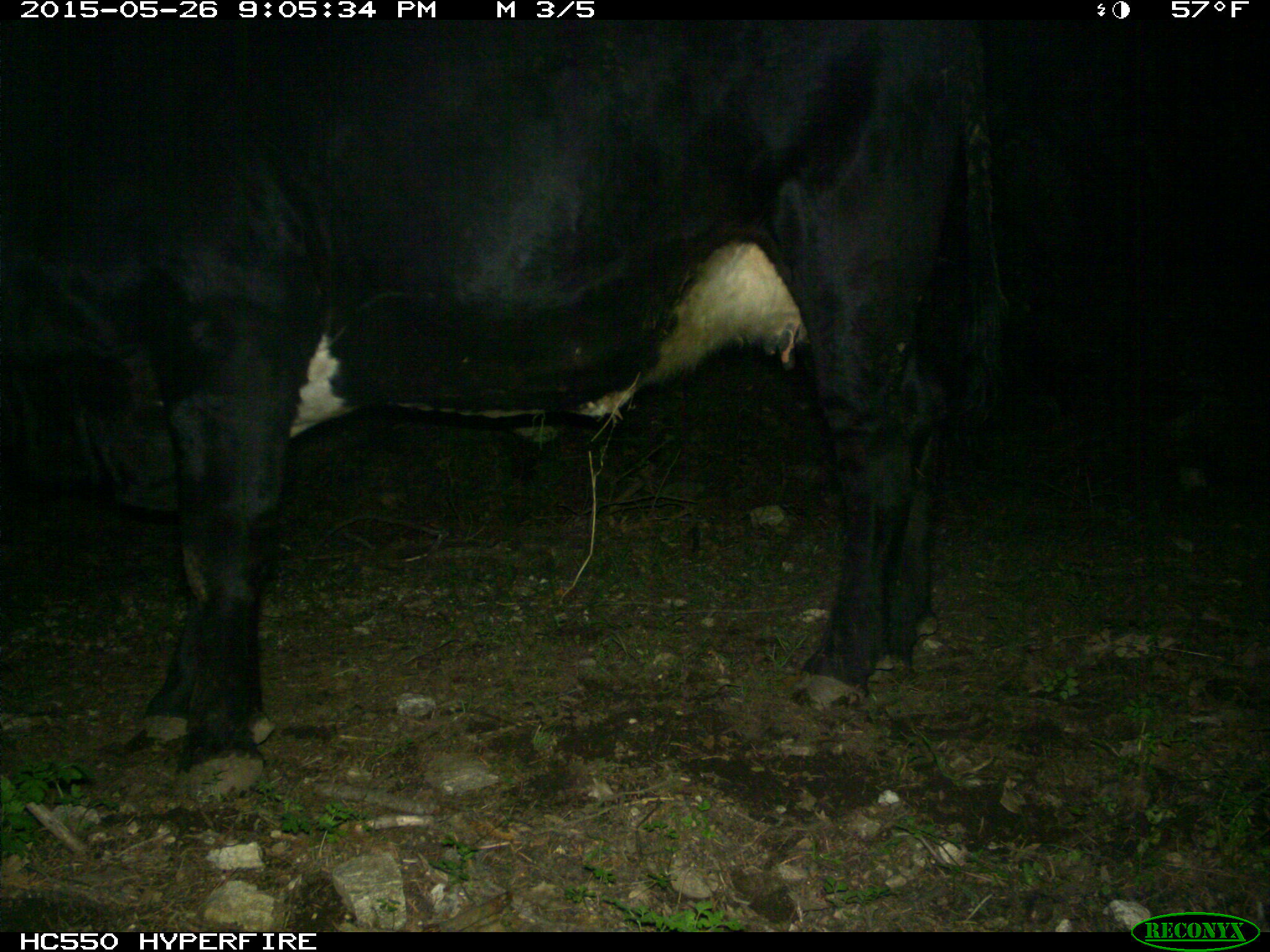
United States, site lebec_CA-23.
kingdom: Animalia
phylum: Chordata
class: Mammalia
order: Artiodactyla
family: Bovidae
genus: Bos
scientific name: Bos taurus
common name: domestic cow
Bos taurus (domestic cow).